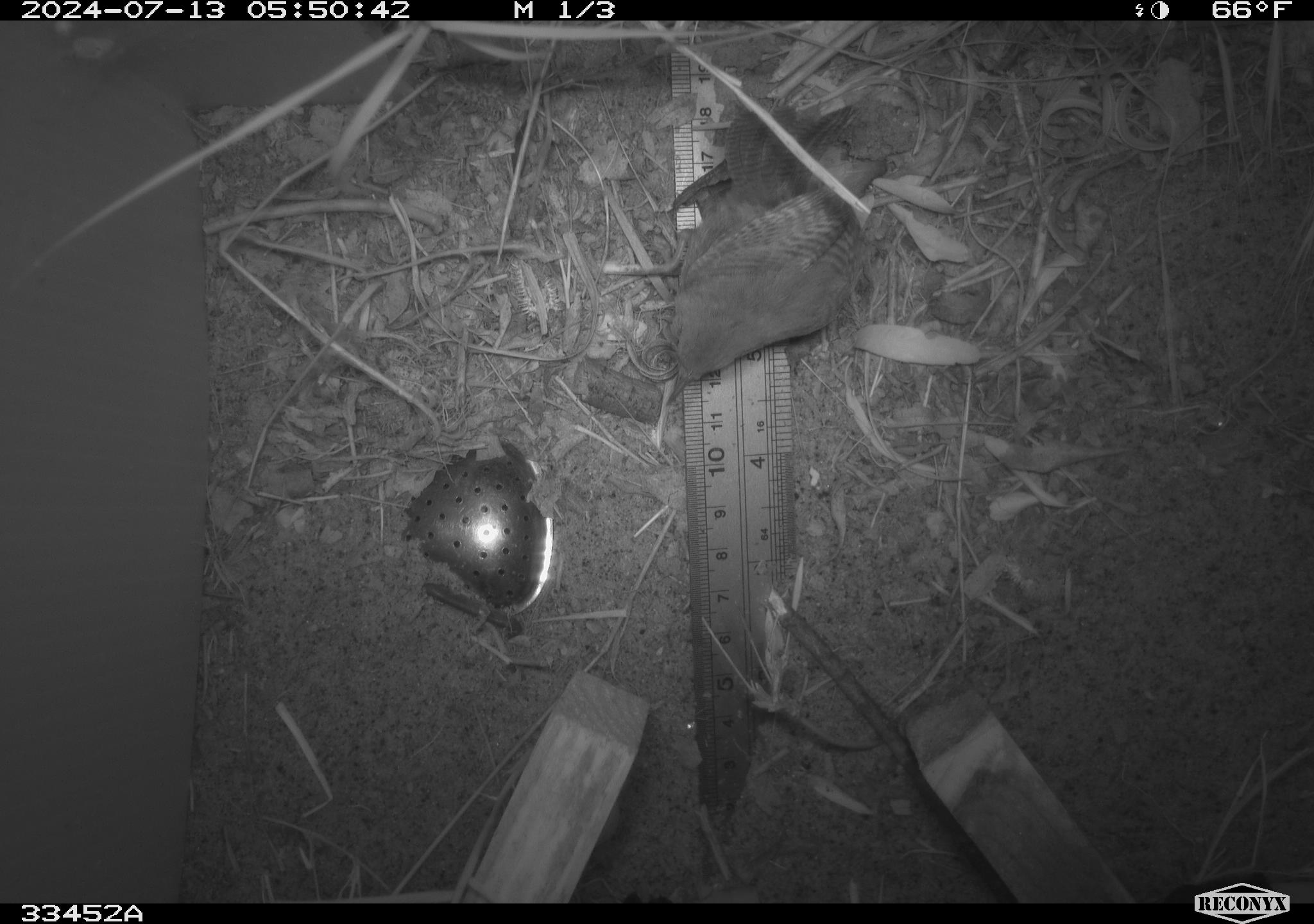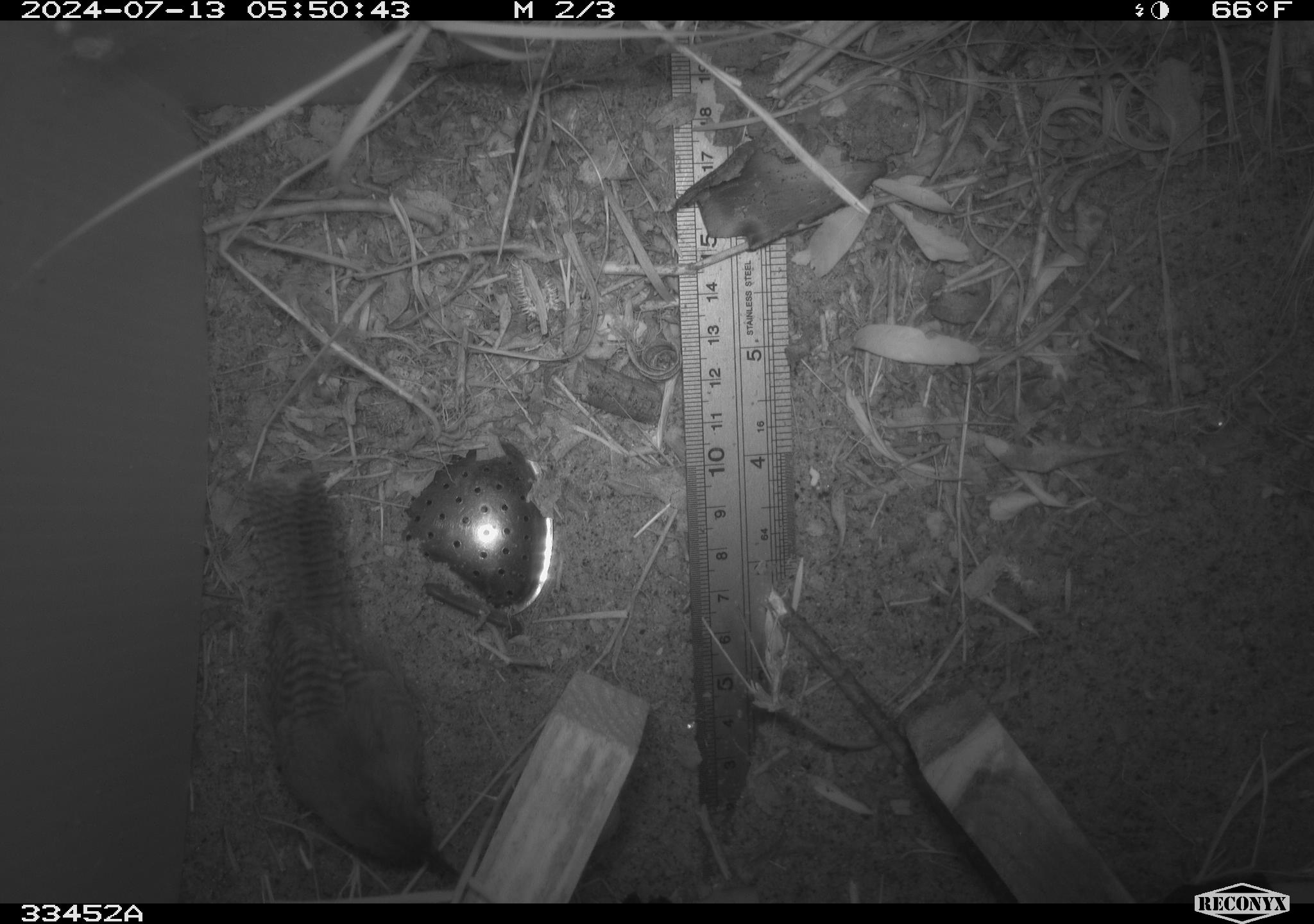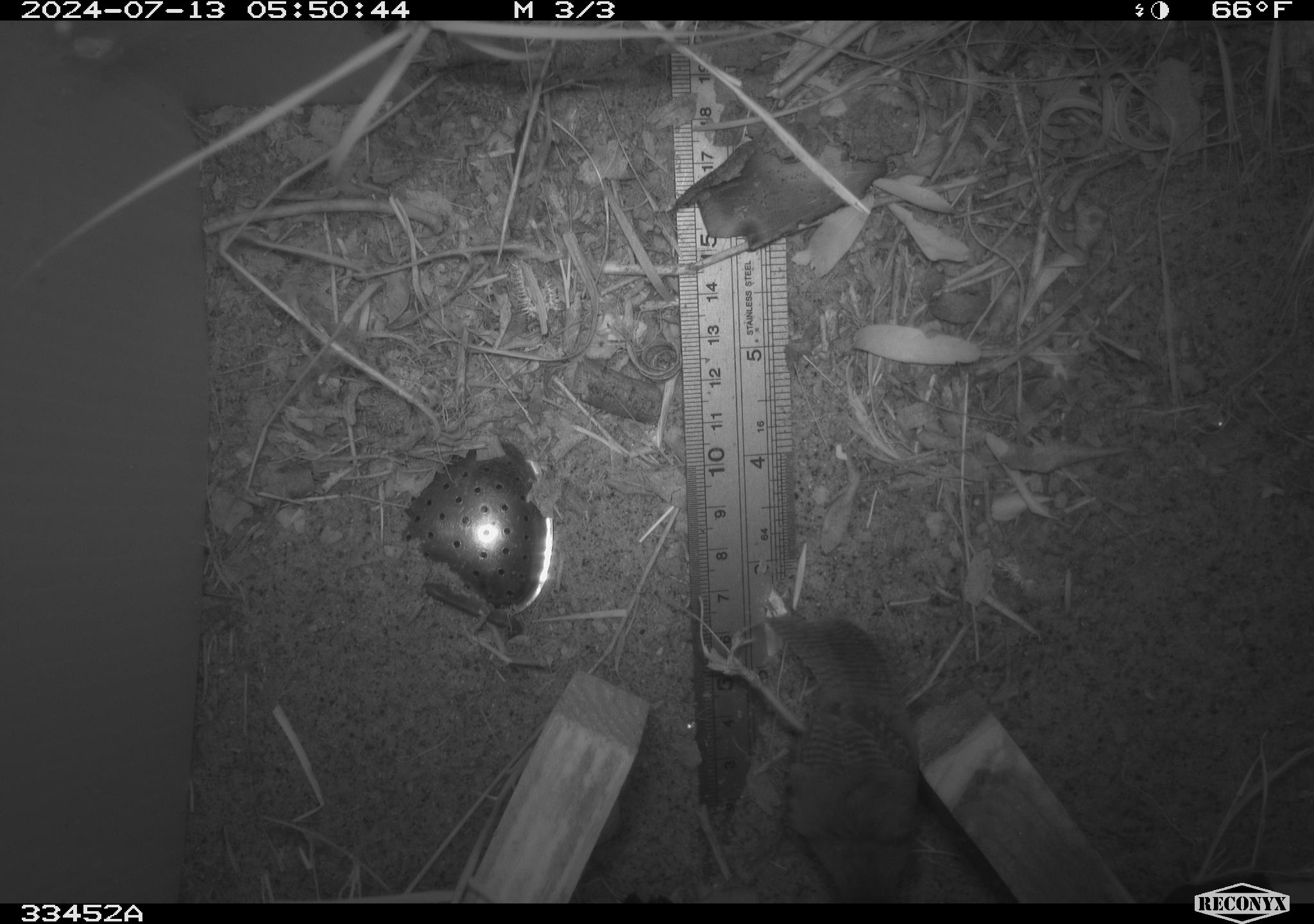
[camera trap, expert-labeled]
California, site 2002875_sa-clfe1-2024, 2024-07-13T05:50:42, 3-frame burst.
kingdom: Animalia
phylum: Chordata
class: Aves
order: Passeriformes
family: Troglodytidae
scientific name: Troglodytidae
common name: wren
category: troglodytidae family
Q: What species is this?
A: Troglodytidae family (wren) (Troglodytidae).